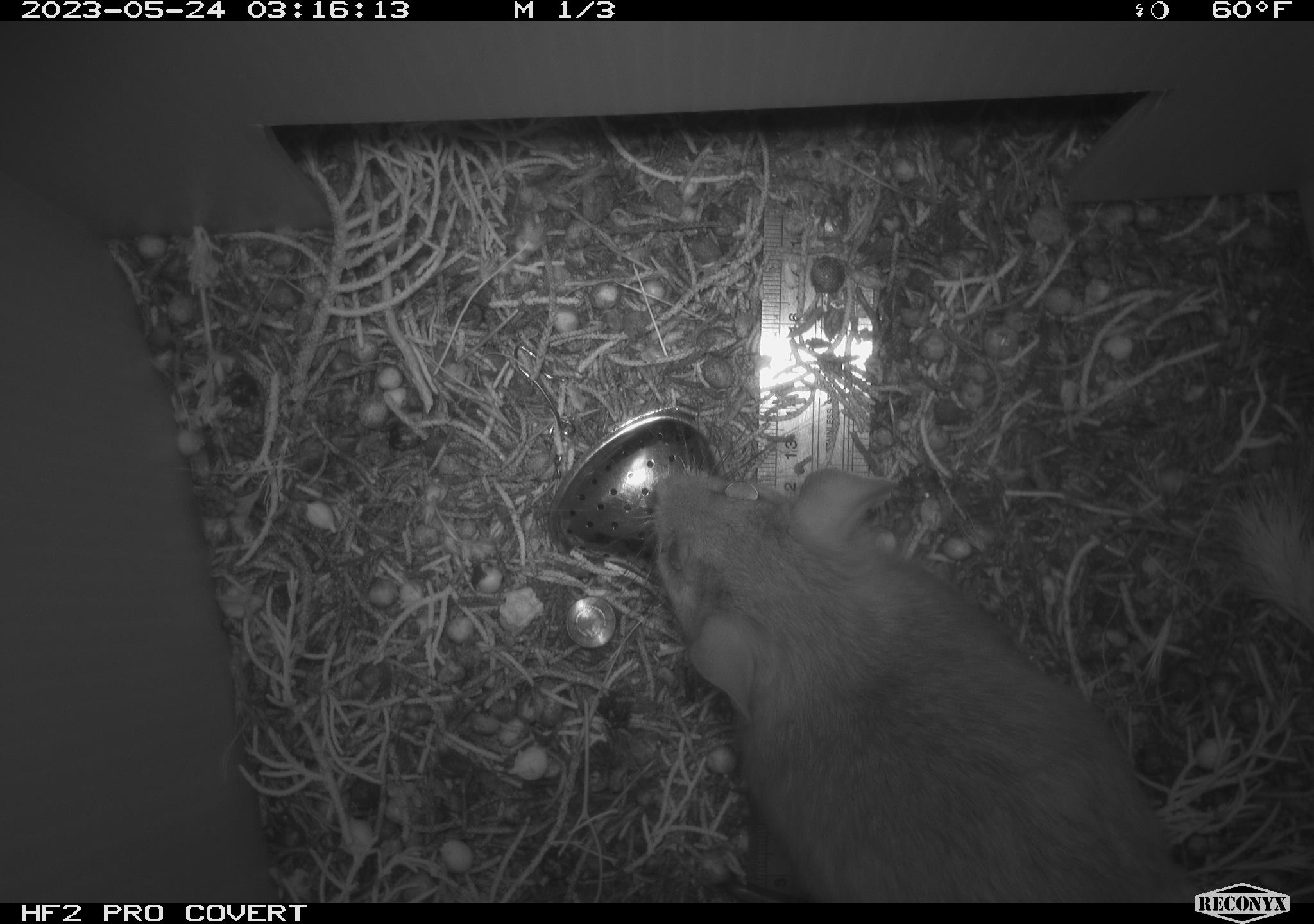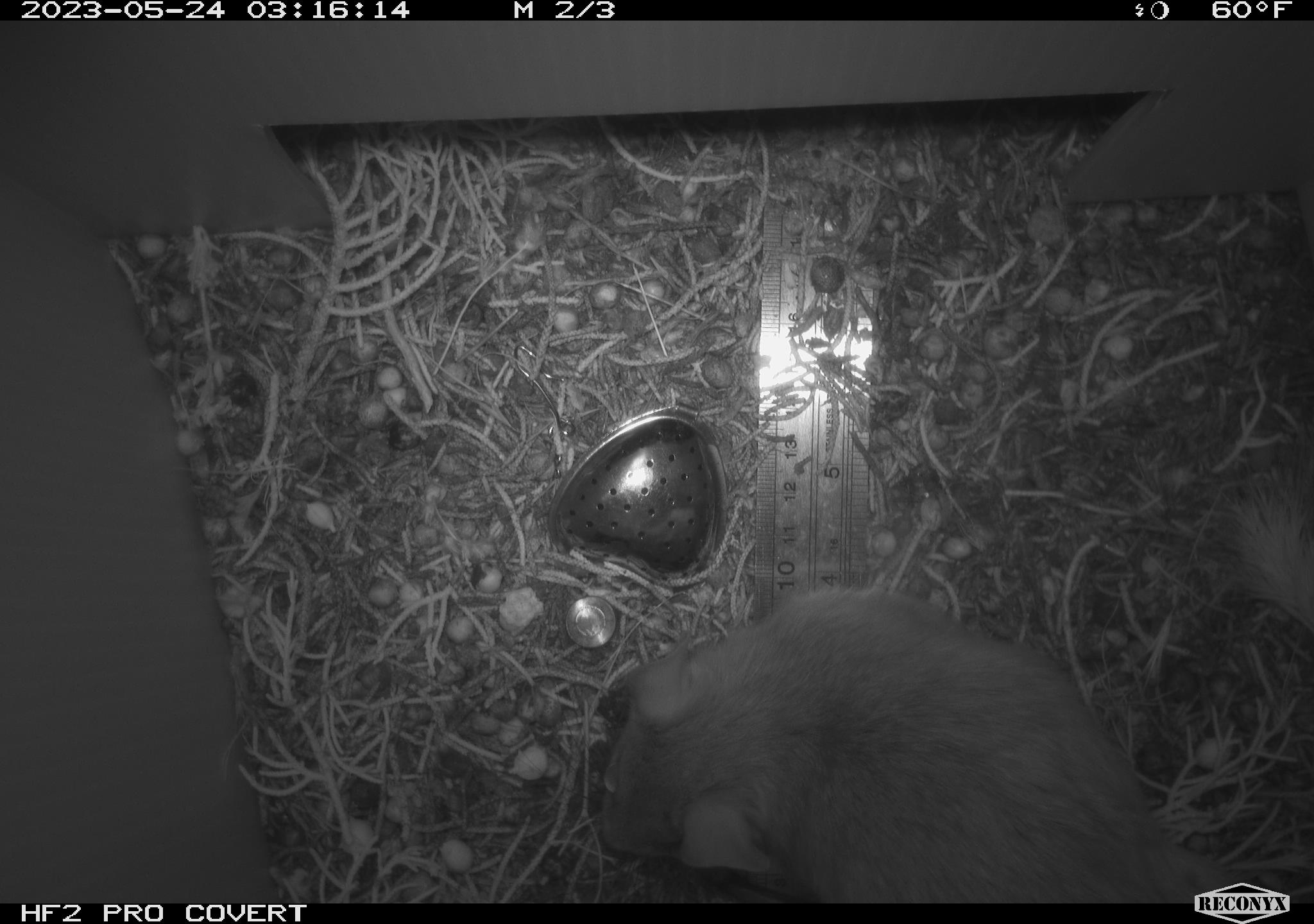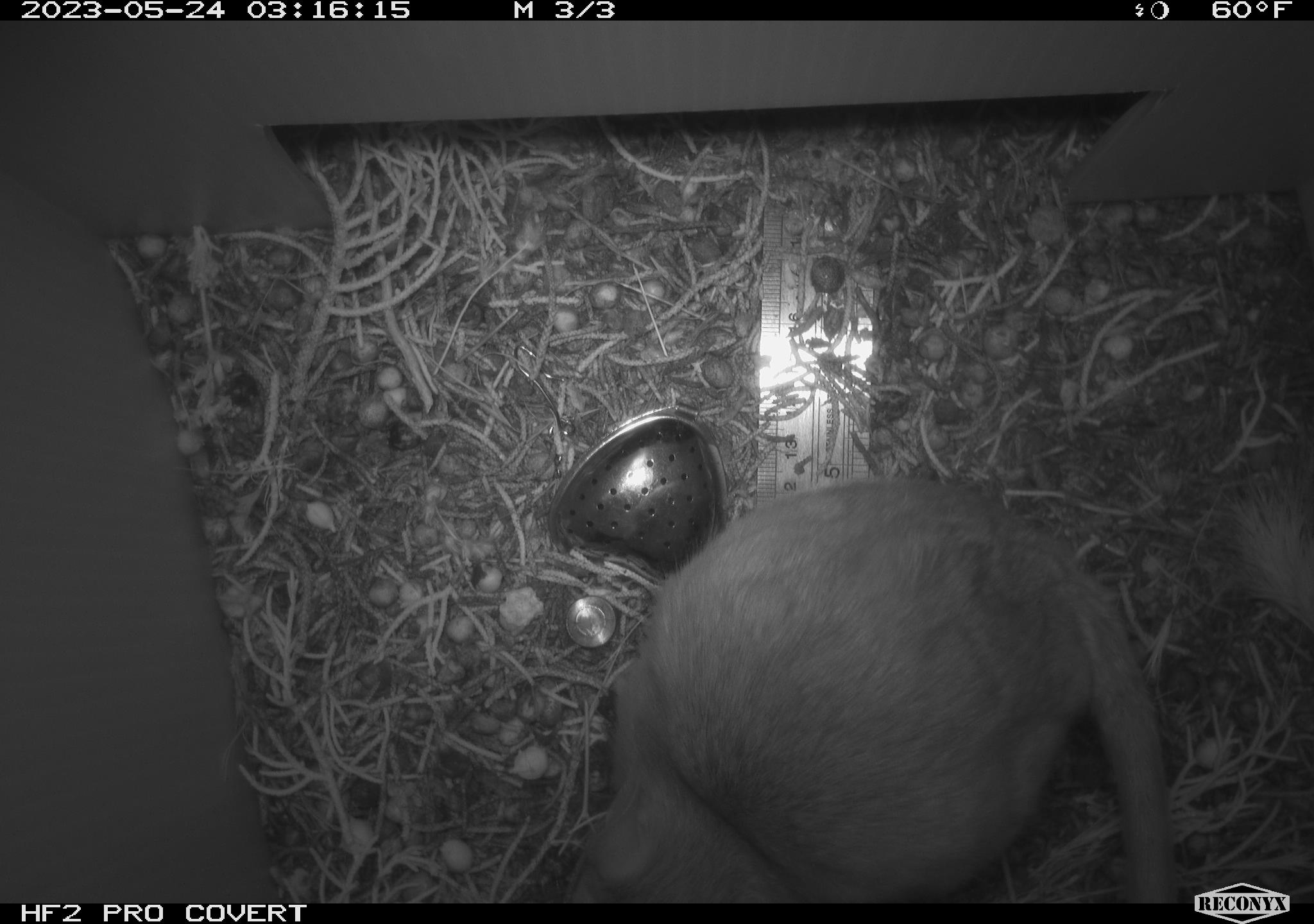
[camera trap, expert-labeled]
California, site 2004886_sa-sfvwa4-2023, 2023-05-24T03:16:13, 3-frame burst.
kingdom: Animalia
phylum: Chordata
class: Mammalia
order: Rodentia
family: Cricetidae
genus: Neotoma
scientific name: Neotoma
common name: pack rat or woodrat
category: neotoma species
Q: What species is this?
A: Neotoma species (pack rat or woodrat) (Neotoma).